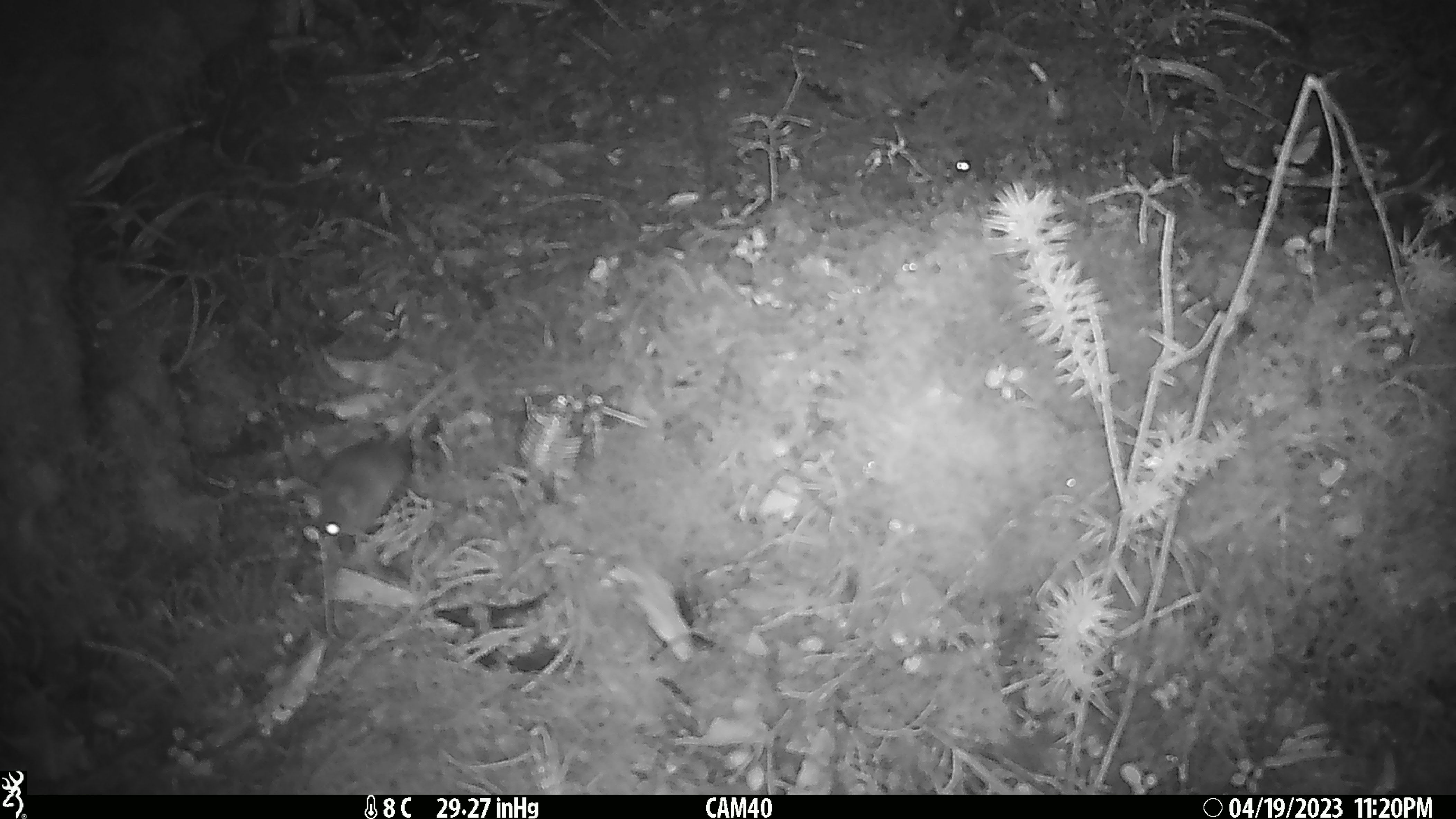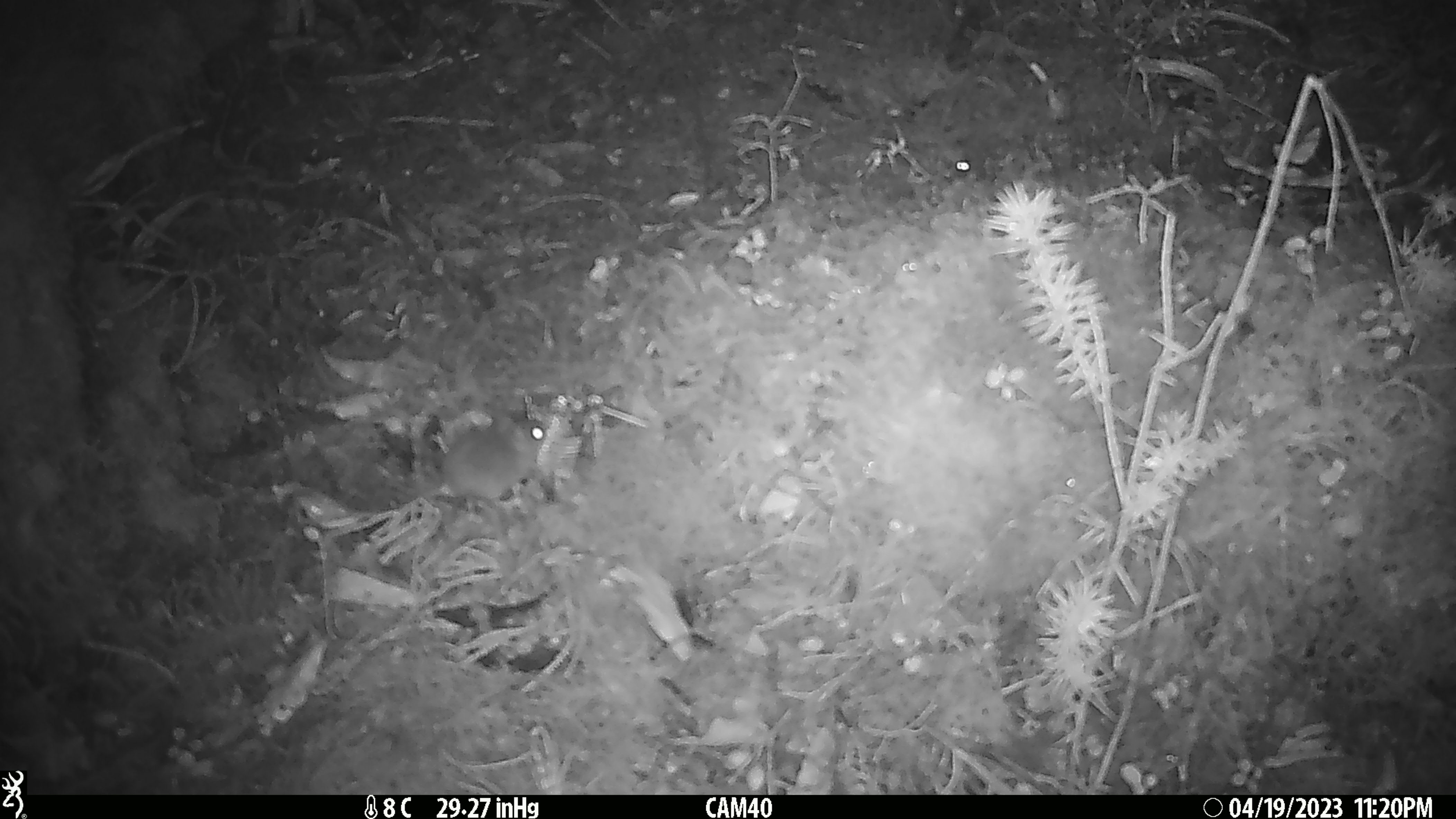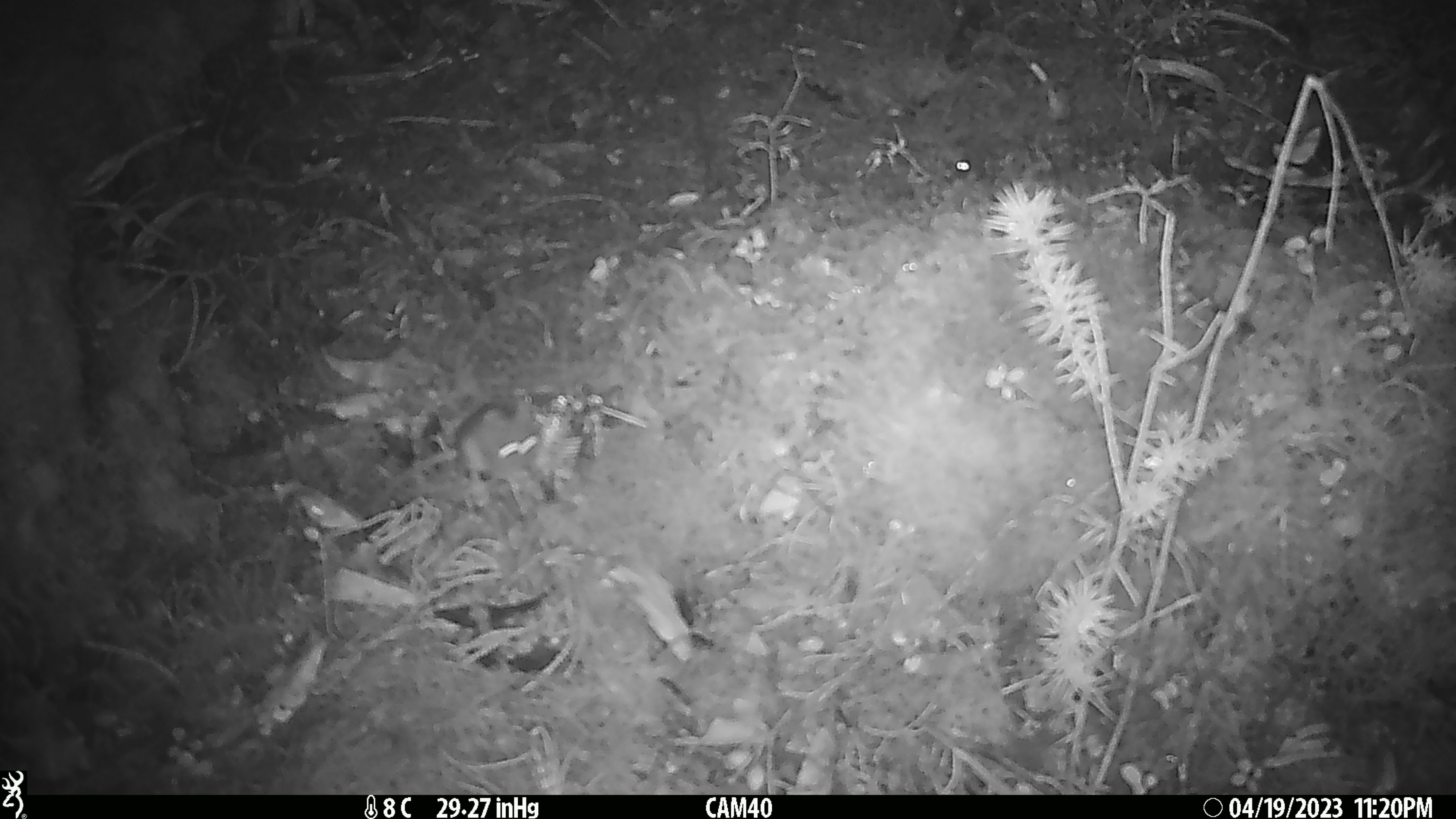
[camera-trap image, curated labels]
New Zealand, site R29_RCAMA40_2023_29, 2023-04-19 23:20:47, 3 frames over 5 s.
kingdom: Animalia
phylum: Chordata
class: Mammalia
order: Rodentia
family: Muridae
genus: Mus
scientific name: Mus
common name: mouse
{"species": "mouse (Mus)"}